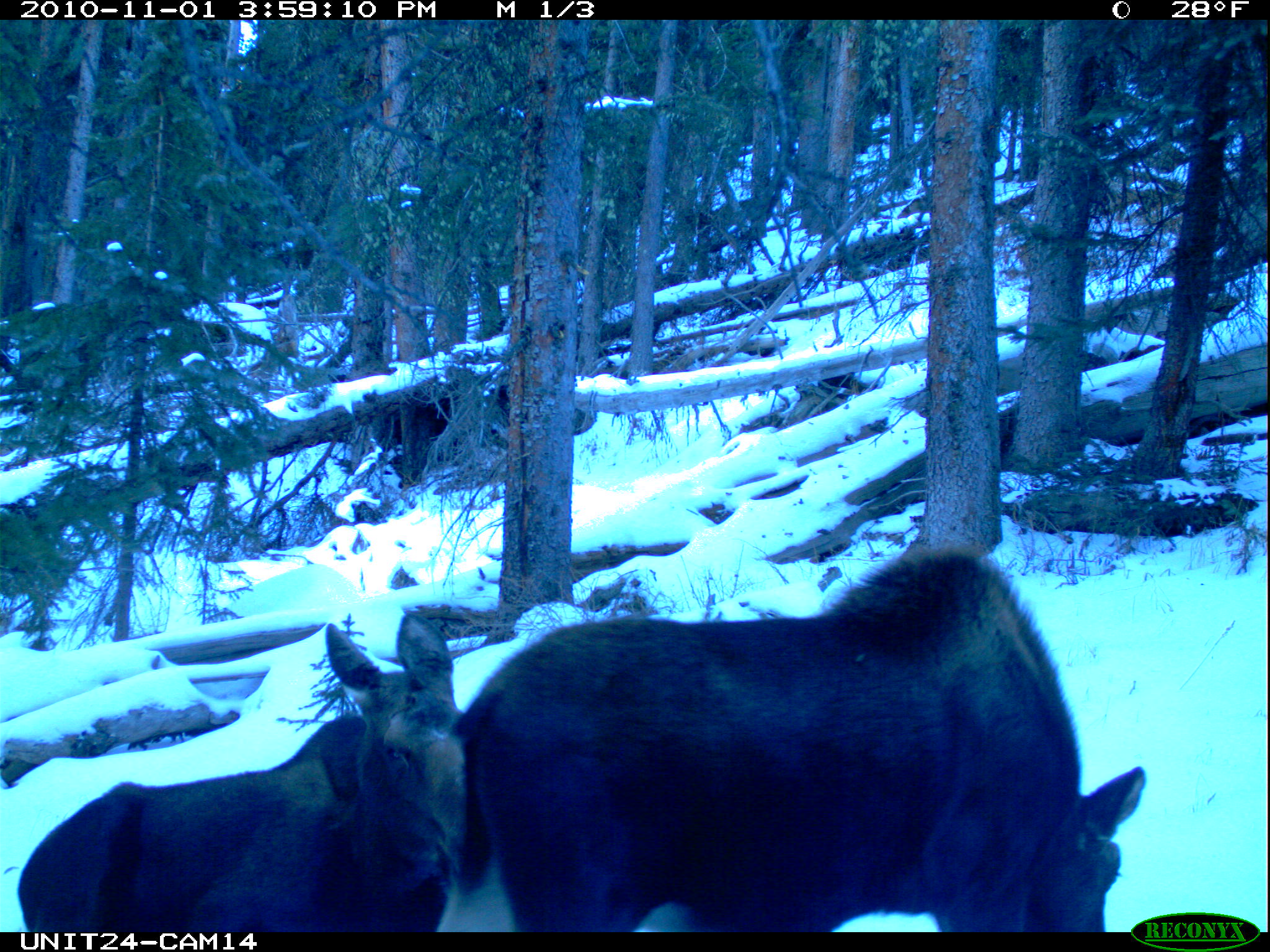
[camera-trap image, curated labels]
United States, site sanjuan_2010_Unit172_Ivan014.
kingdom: Animalia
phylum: Chordata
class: Mammalia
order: Artiodactyla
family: Cervidae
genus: Alces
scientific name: Alces alces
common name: moose